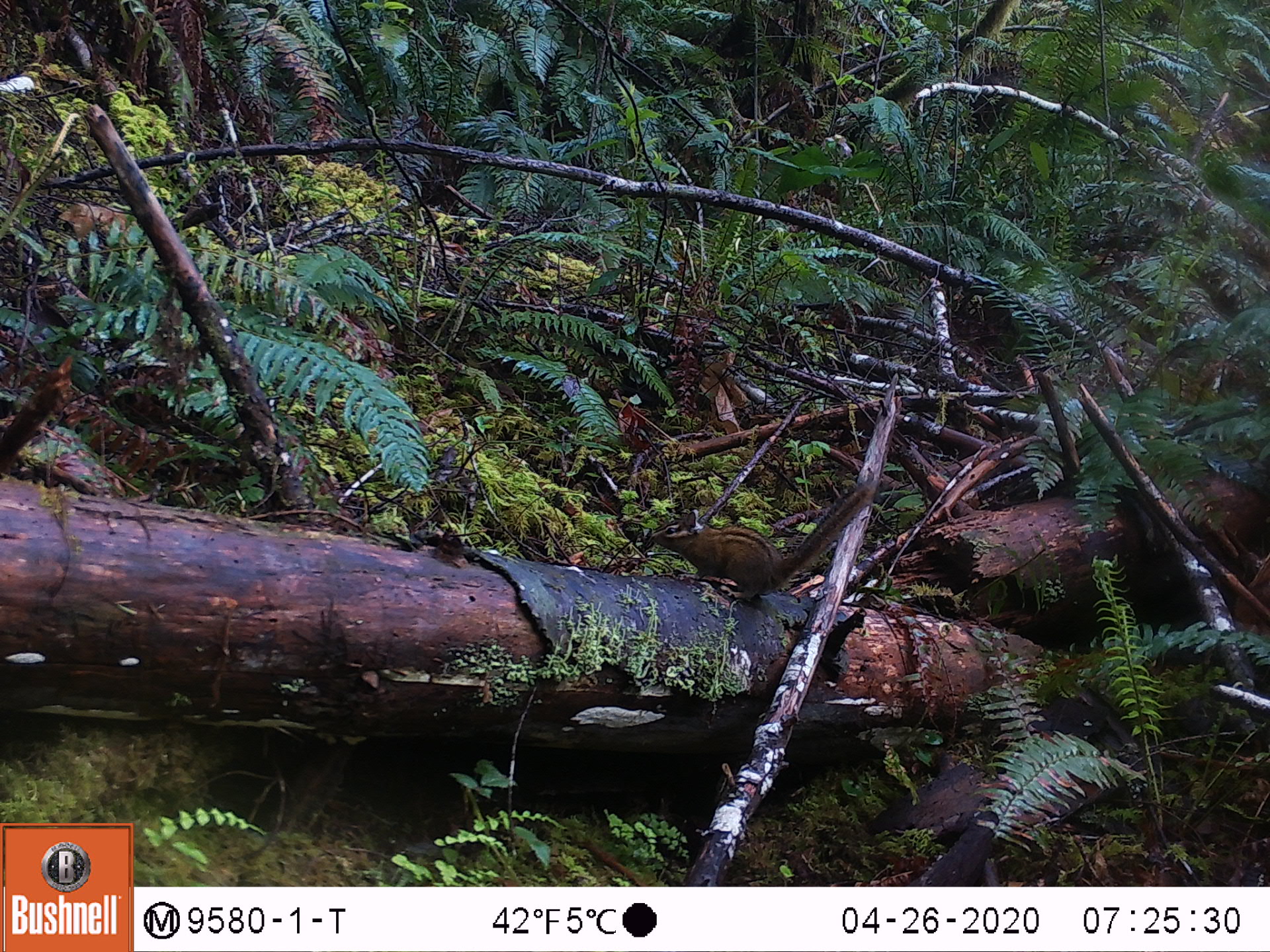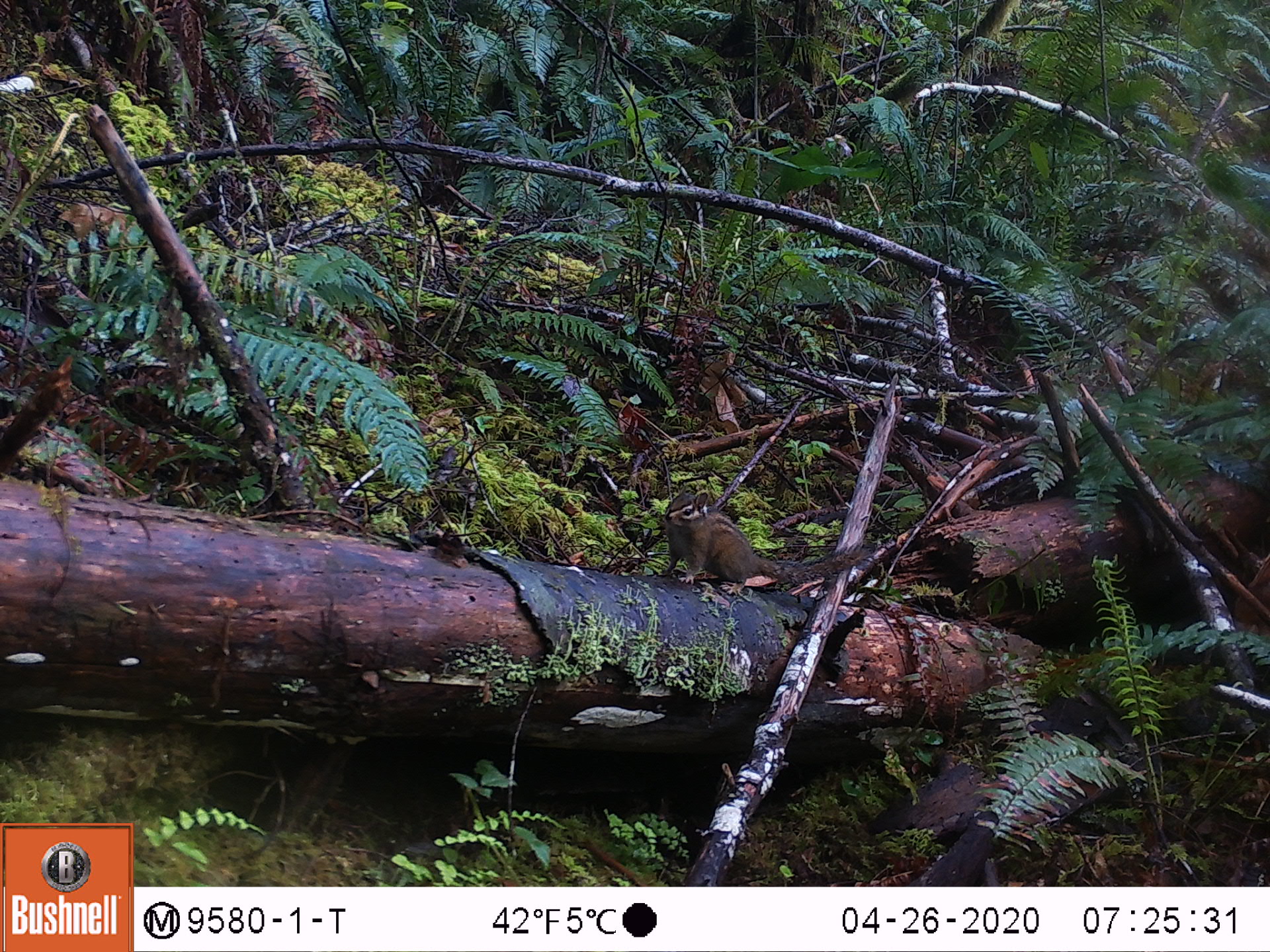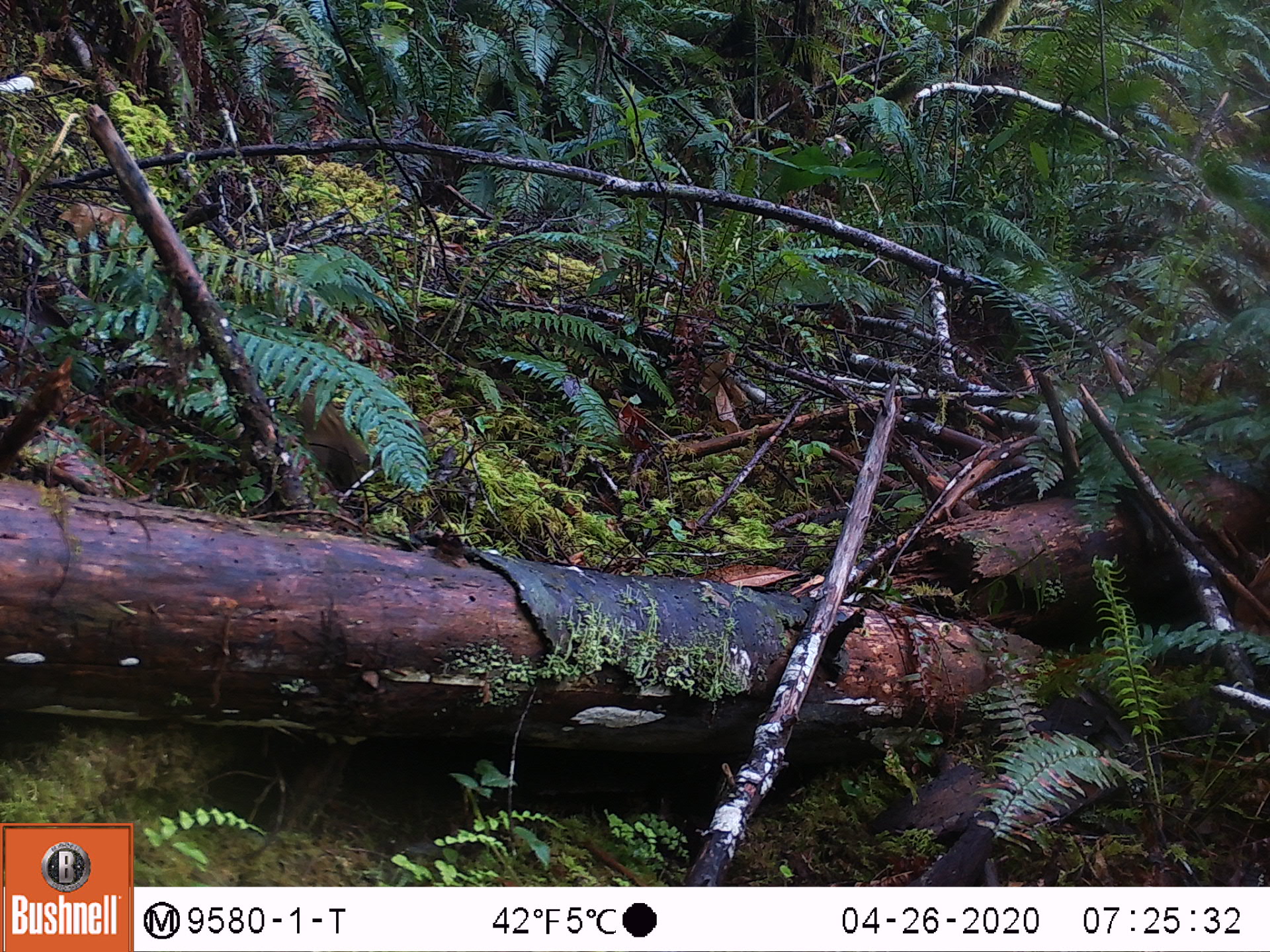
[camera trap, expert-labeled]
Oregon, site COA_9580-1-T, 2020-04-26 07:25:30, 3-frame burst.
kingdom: Animalia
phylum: Chordata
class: Mammalia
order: Rodentia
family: Sciuridae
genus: Neotamias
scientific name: Neotamias townsendii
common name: townsend's chipmunk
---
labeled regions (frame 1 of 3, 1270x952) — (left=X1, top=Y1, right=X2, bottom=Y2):
townsend's chipmunk: (left=644, top=476, right=879, bottom=606)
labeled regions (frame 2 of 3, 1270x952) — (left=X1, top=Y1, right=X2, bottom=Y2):
townsend's chipmunk: (left=659, top=480, right=878, bottom=598)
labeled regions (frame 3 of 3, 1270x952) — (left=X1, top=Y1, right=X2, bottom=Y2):
townsend's chipmunk: (left=300, top=389, right=369, bottom=490)